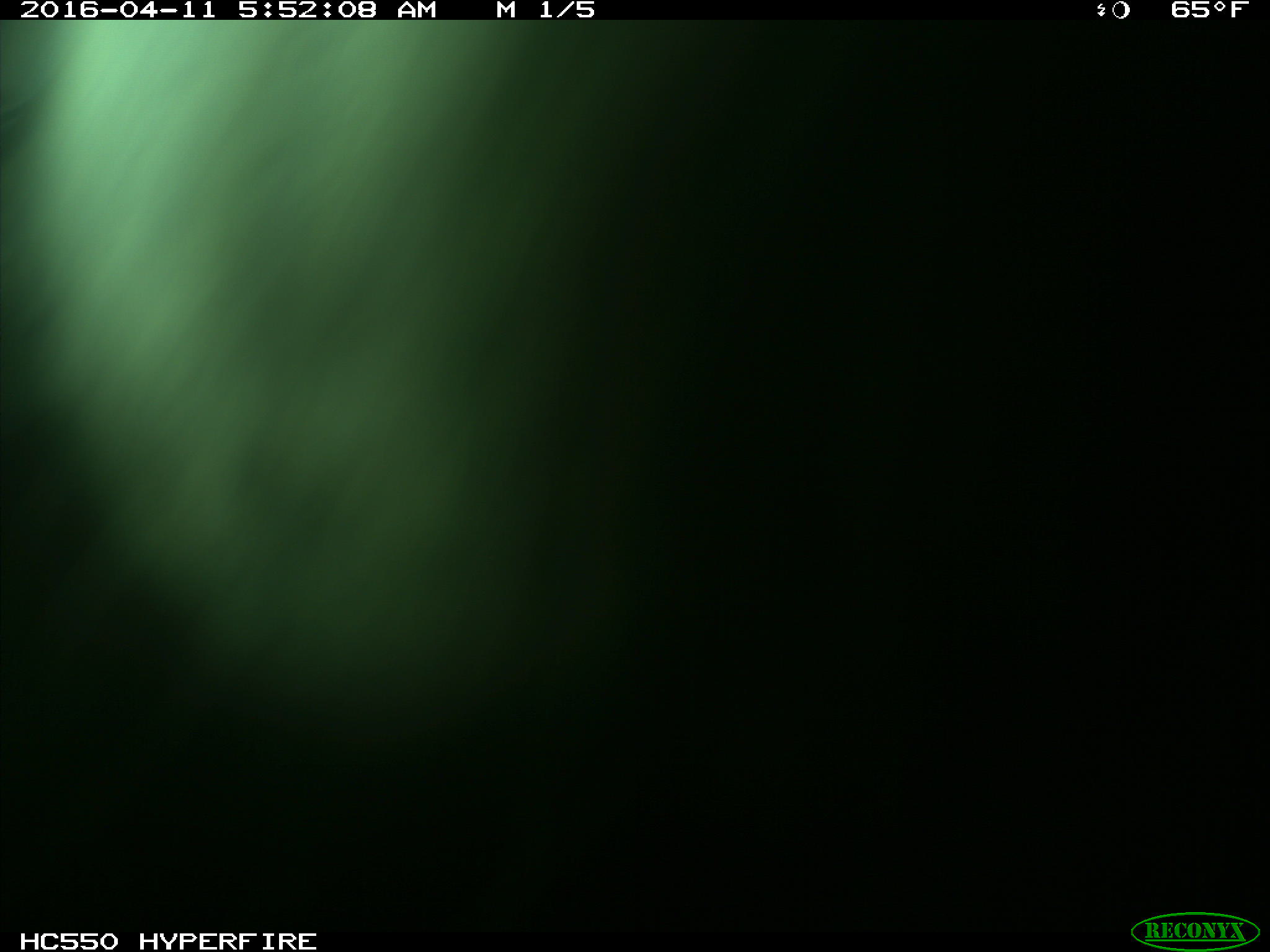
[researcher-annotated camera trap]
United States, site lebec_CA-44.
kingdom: Animalia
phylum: Chordata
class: Mammalia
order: Artiodactyla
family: Bovidae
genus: Bos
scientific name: Bos taurus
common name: domestic cow